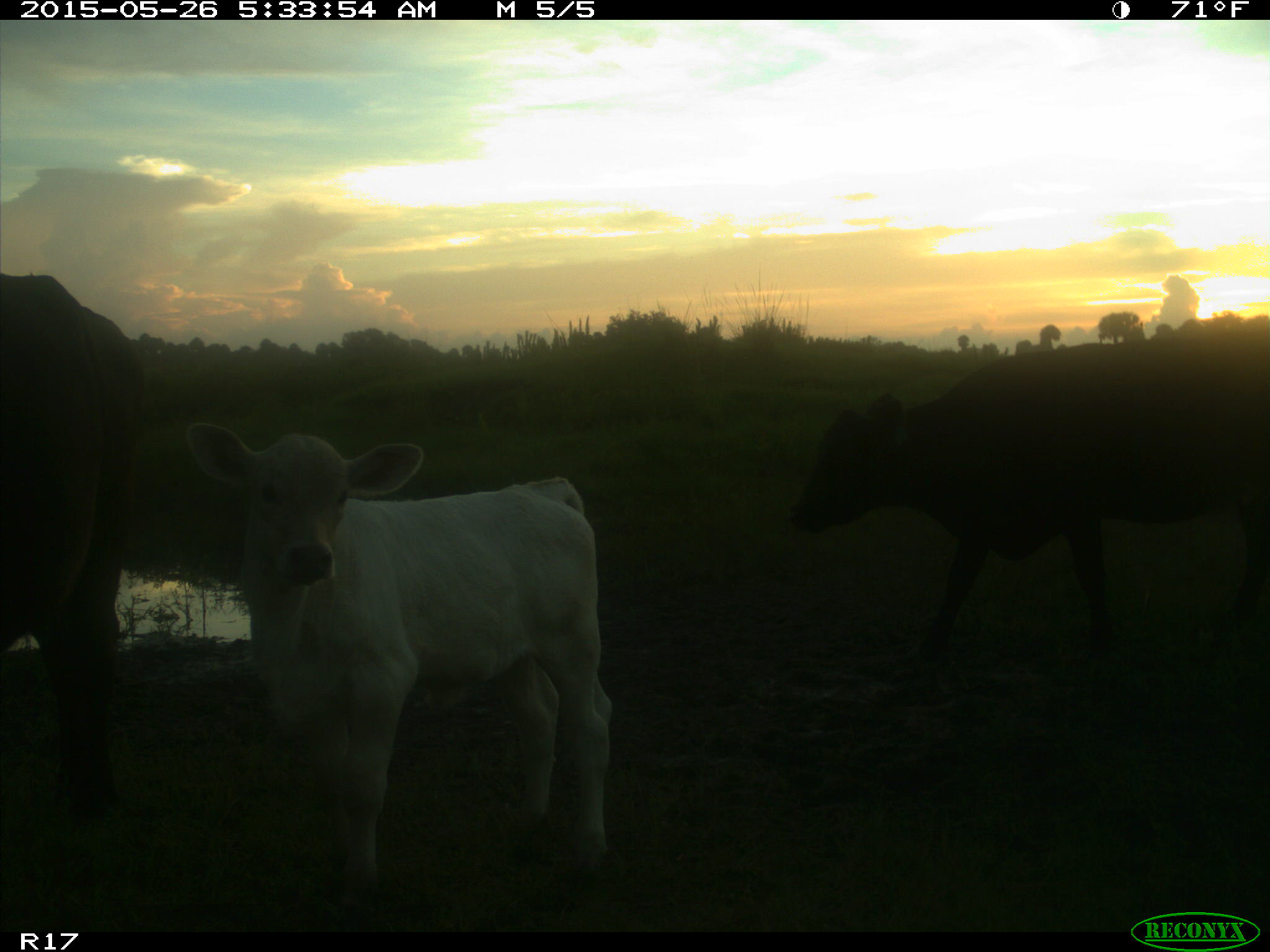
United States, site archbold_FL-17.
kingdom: Animalia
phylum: Chordata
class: Mammalia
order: Artiodactyla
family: Bovidae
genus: Bos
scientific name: Bos taurus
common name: domestic cow